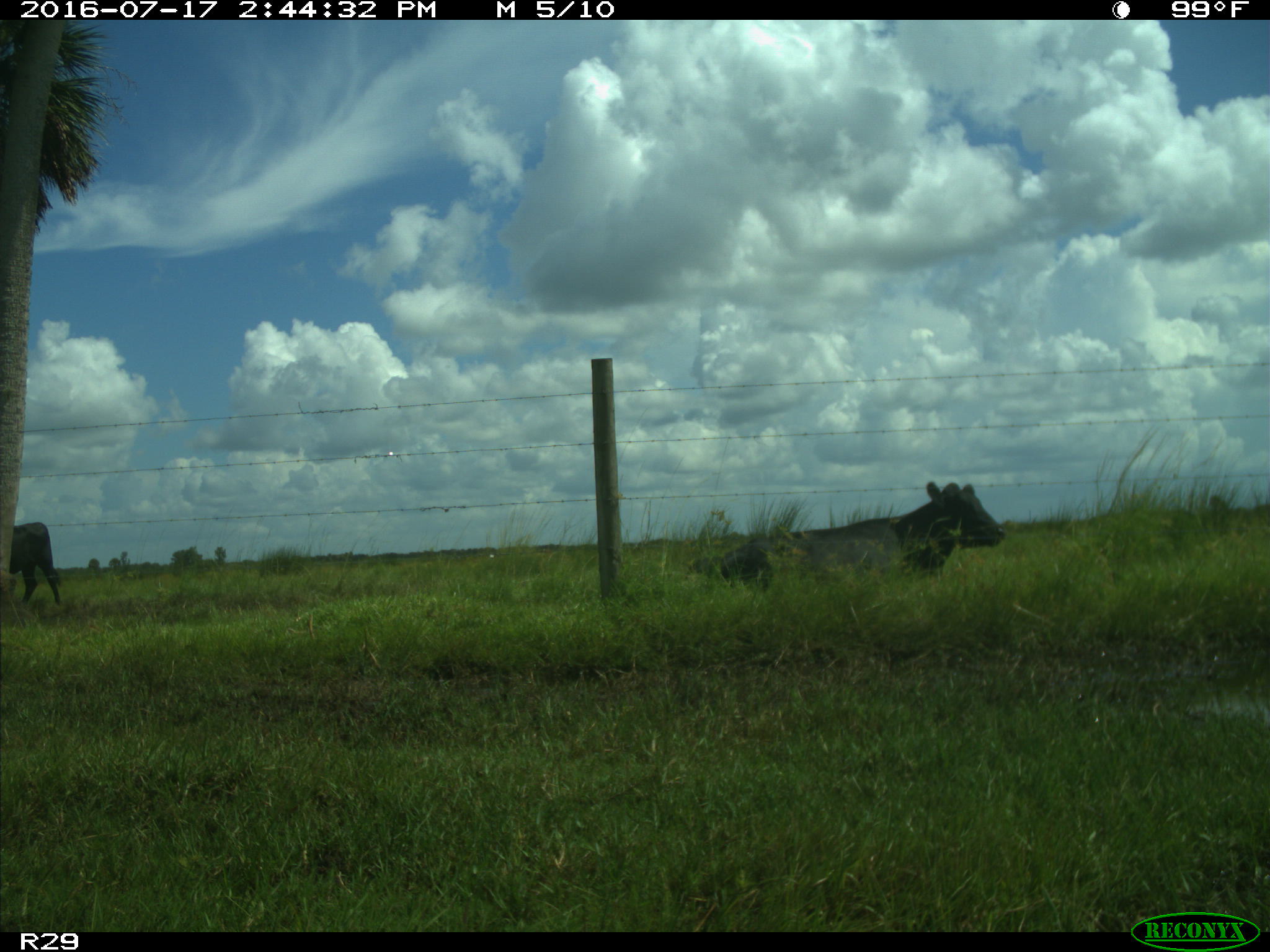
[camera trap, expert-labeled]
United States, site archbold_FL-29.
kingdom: Animalia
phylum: Chordata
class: Mammalia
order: Artiodactyla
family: Bovidae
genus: Bos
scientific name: Bos taurus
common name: domestic cow